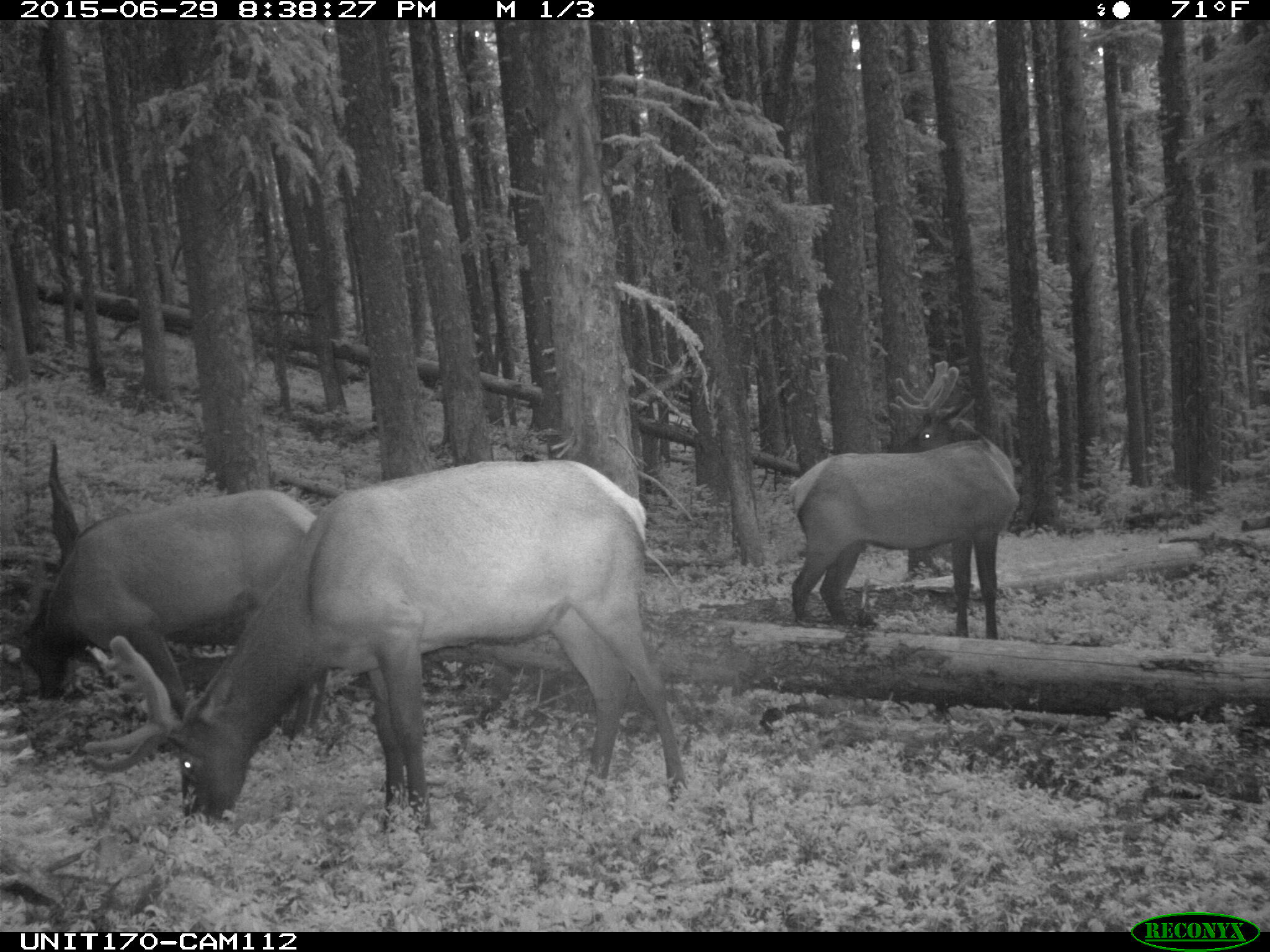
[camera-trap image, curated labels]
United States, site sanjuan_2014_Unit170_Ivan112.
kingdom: Animalia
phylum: Chordata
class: Mammalia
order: Artiodactyla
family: Cervidae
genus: Cervus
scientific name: Cervus elaphus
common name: red deer